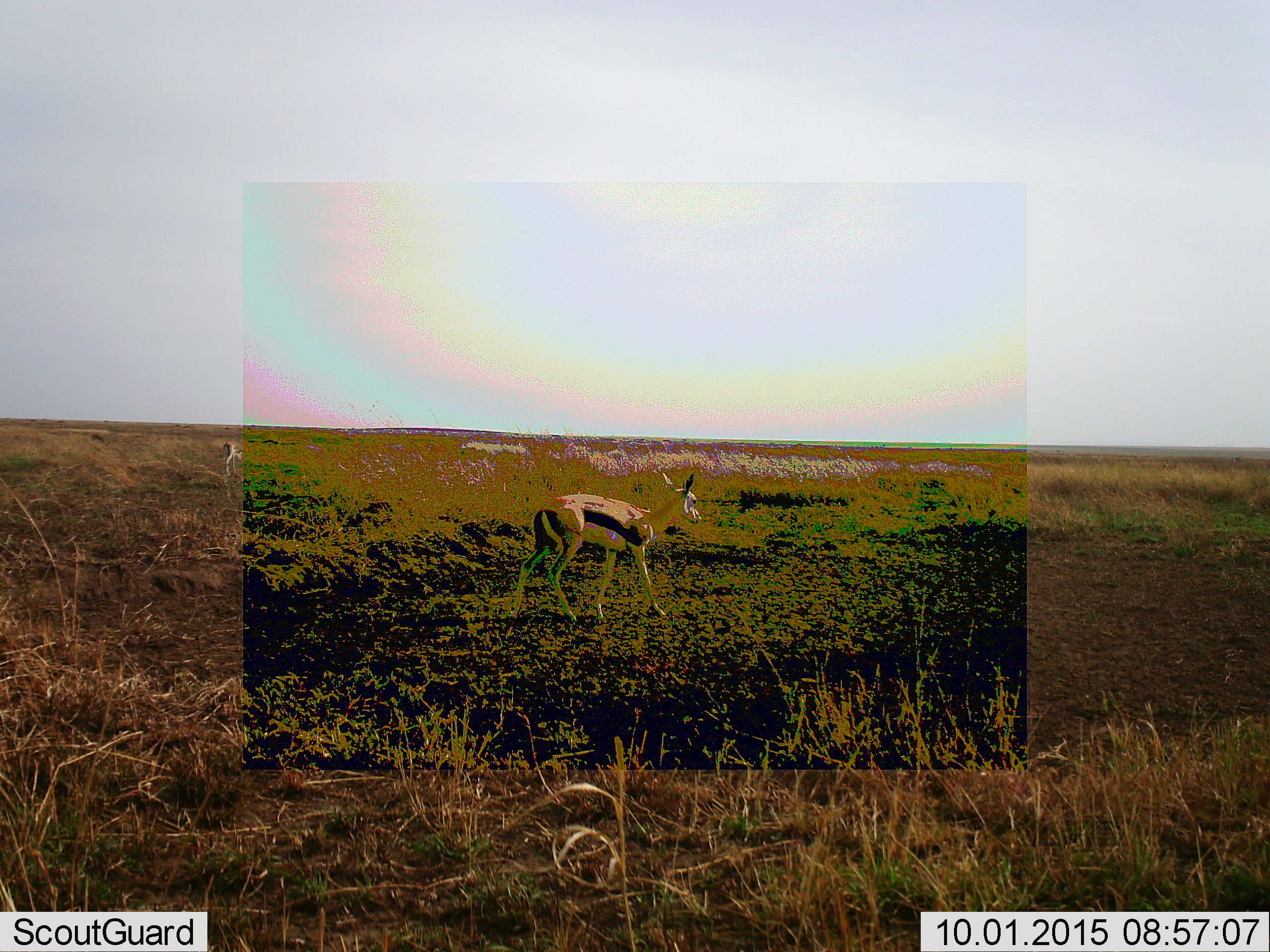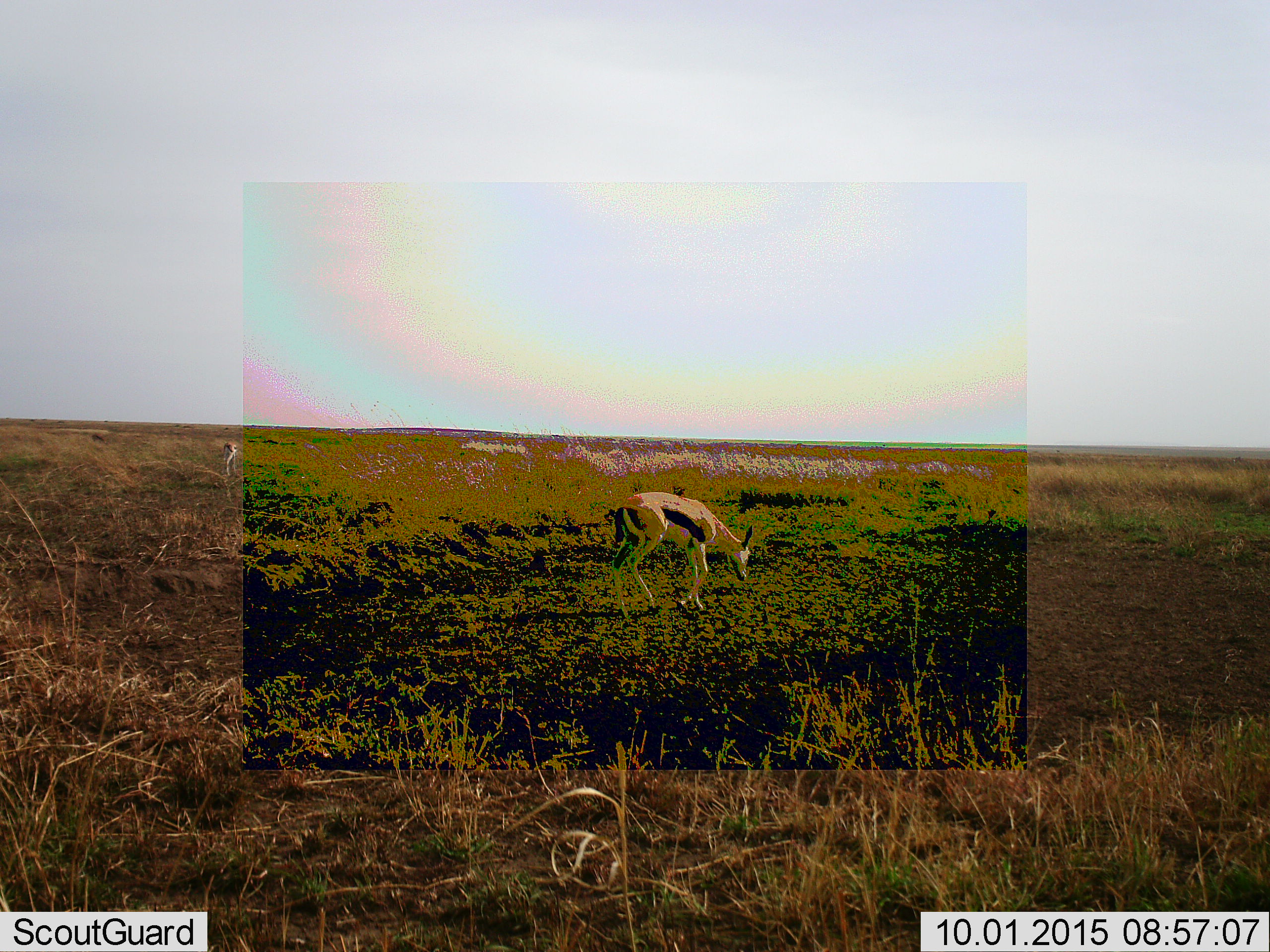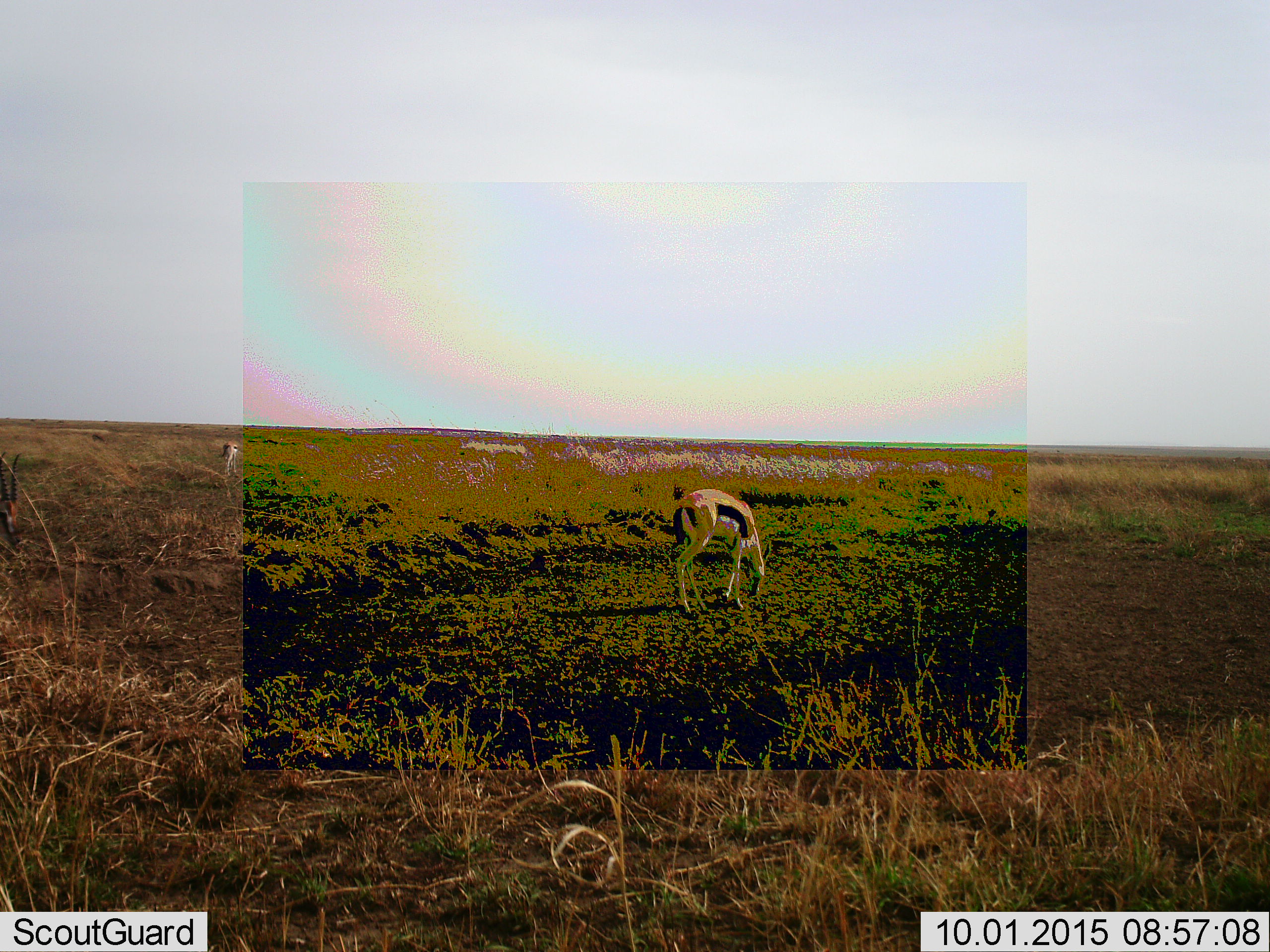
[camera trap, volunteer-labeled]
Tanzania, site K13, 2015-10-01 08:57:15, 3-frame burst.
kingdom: Animalia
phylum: Chordata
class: Mammalia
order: Artiodactyla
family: Bovidae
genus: Eudorcas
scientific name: Eudorcas thomsonii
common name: thomson's gazelle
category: gazellethomsons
Gazellethomsons (thomson's gazelle) (Eudorcas thomsonii), count 2. Behavior (volunteer vote fractions): standing 29%, resting 0%, moving 71%, interacting 0%. Young present (vote fraction): 0%. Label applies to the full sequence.